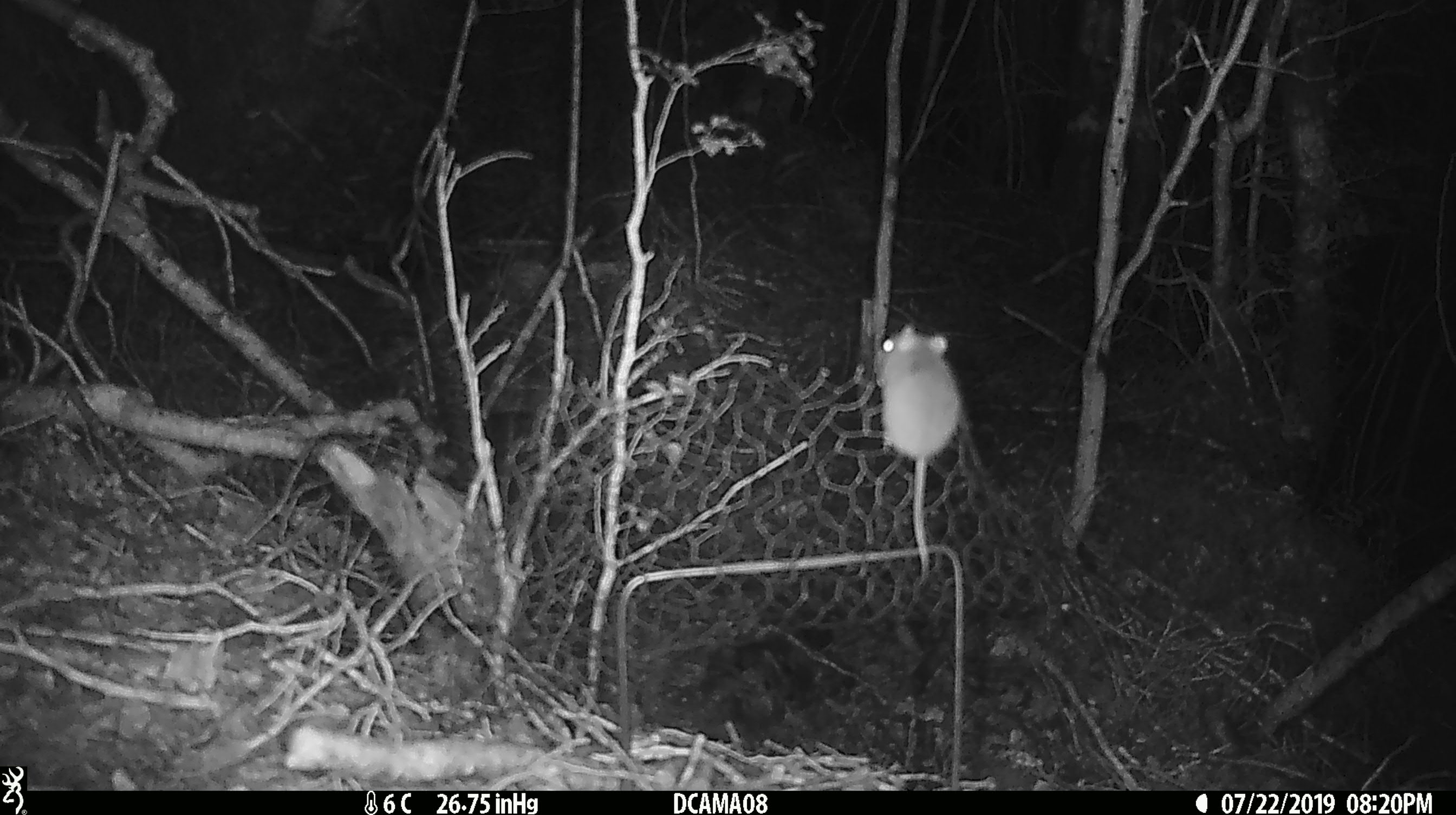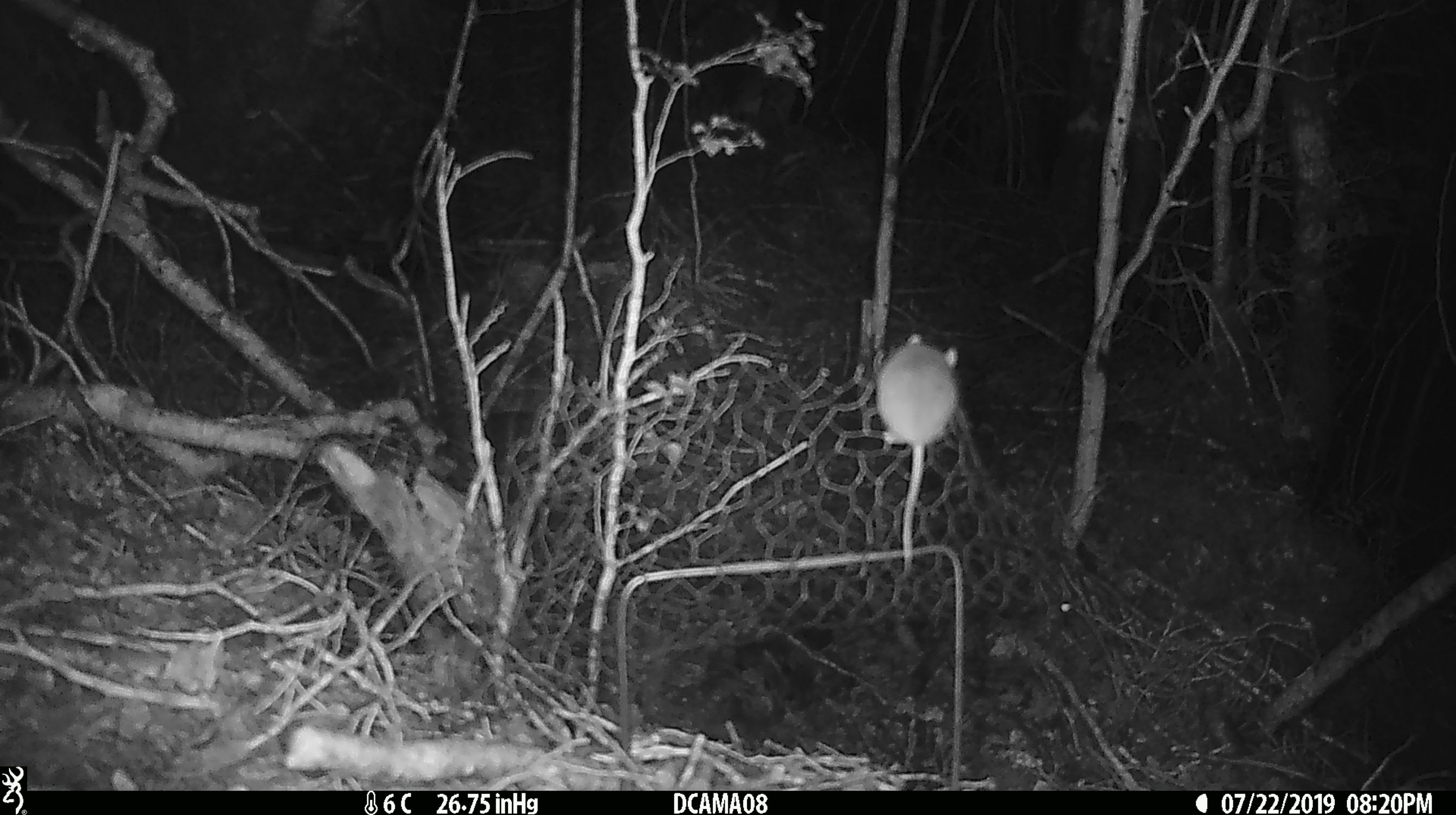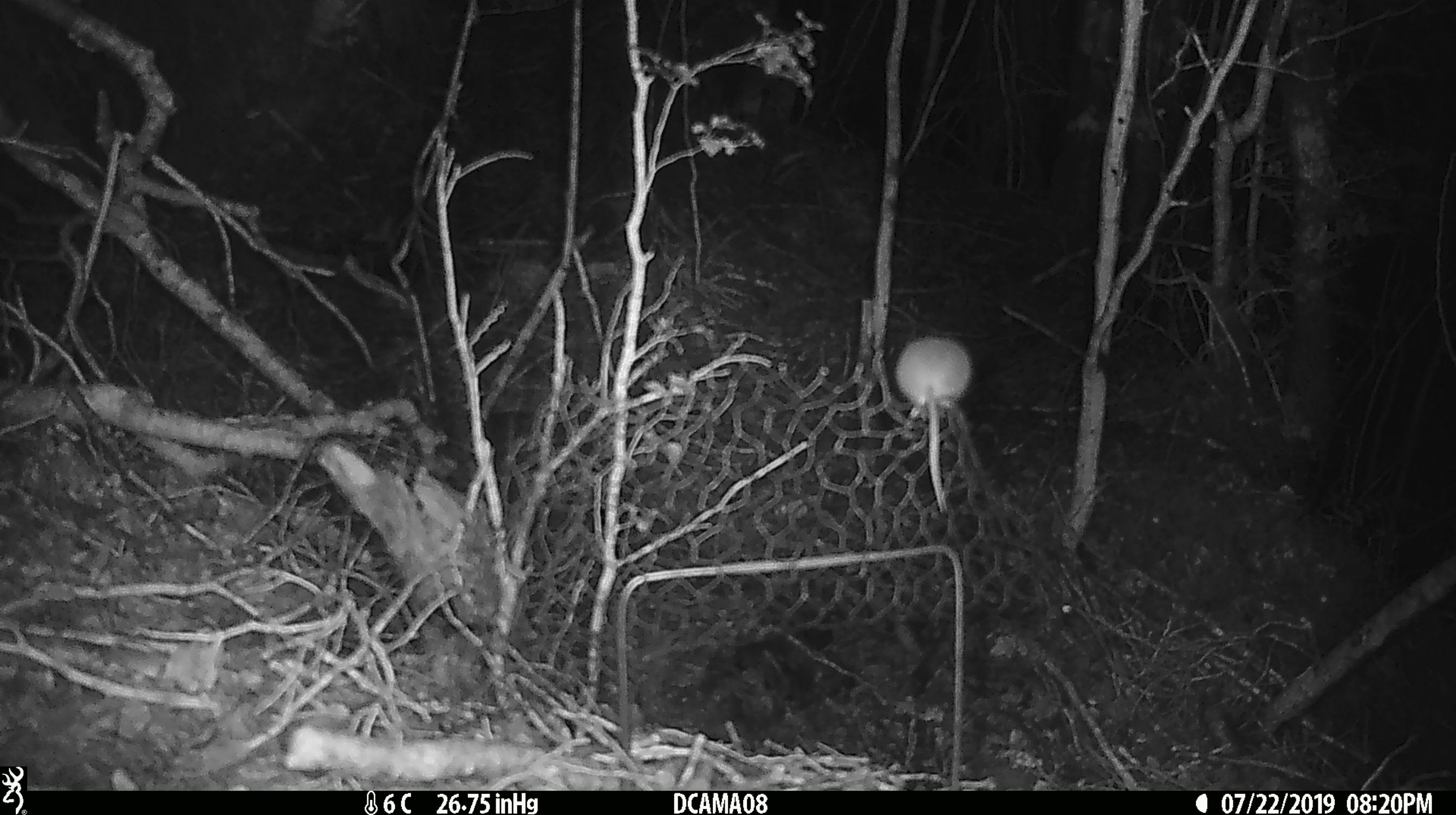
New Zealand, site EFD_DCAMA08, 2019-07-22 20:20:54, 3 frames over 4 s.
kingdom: Animalia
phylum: Chordata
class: Mammalia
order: Rodentia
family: Muridae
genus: Mus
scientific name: Mus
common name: mouse